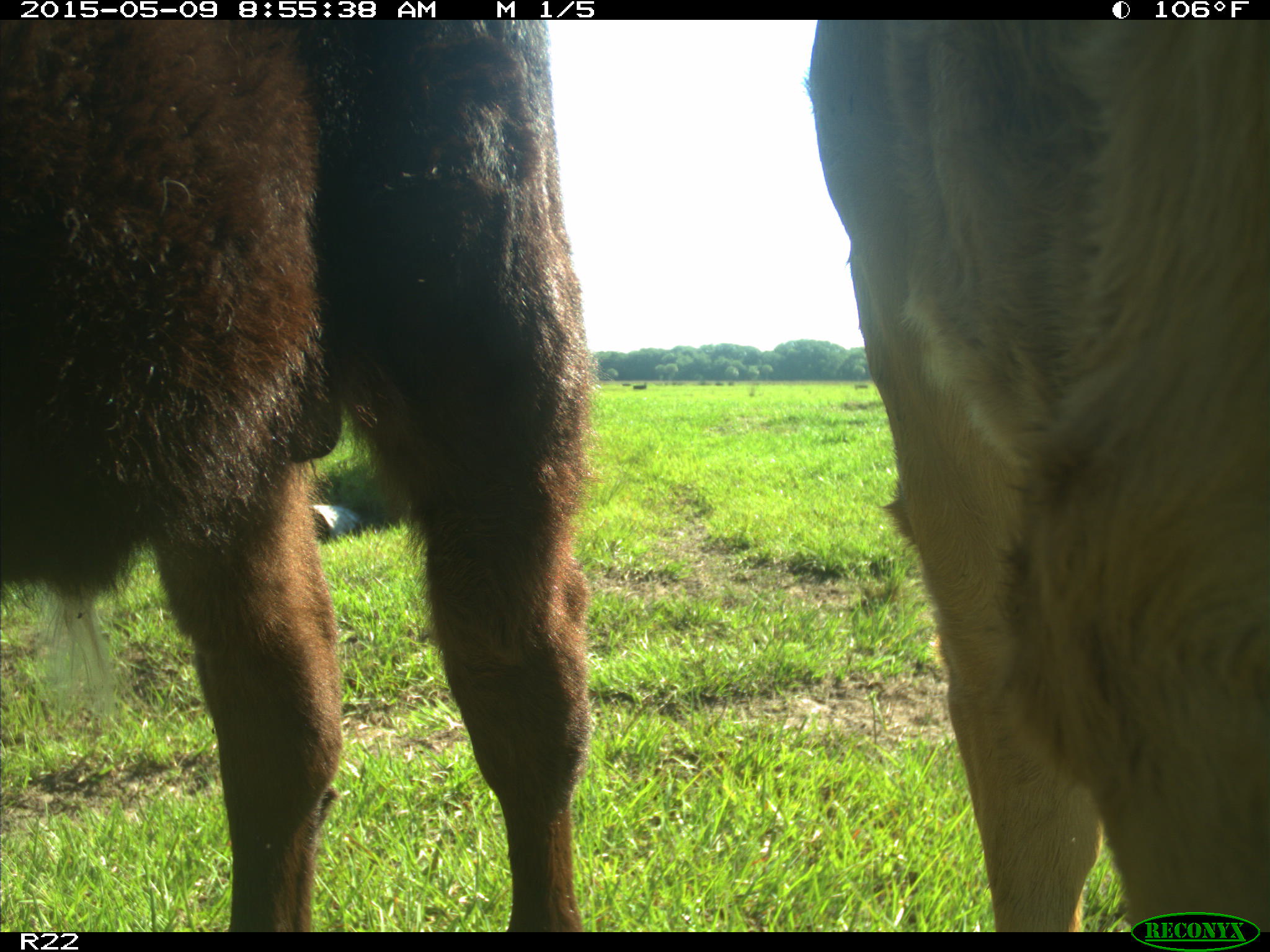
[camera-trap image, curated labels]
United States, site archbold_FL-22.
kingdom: Animalia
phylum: Chordata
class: Mammalia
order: Artiodactyla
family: Bovidae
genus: Bos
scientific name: Bos taurus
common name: domestic cow